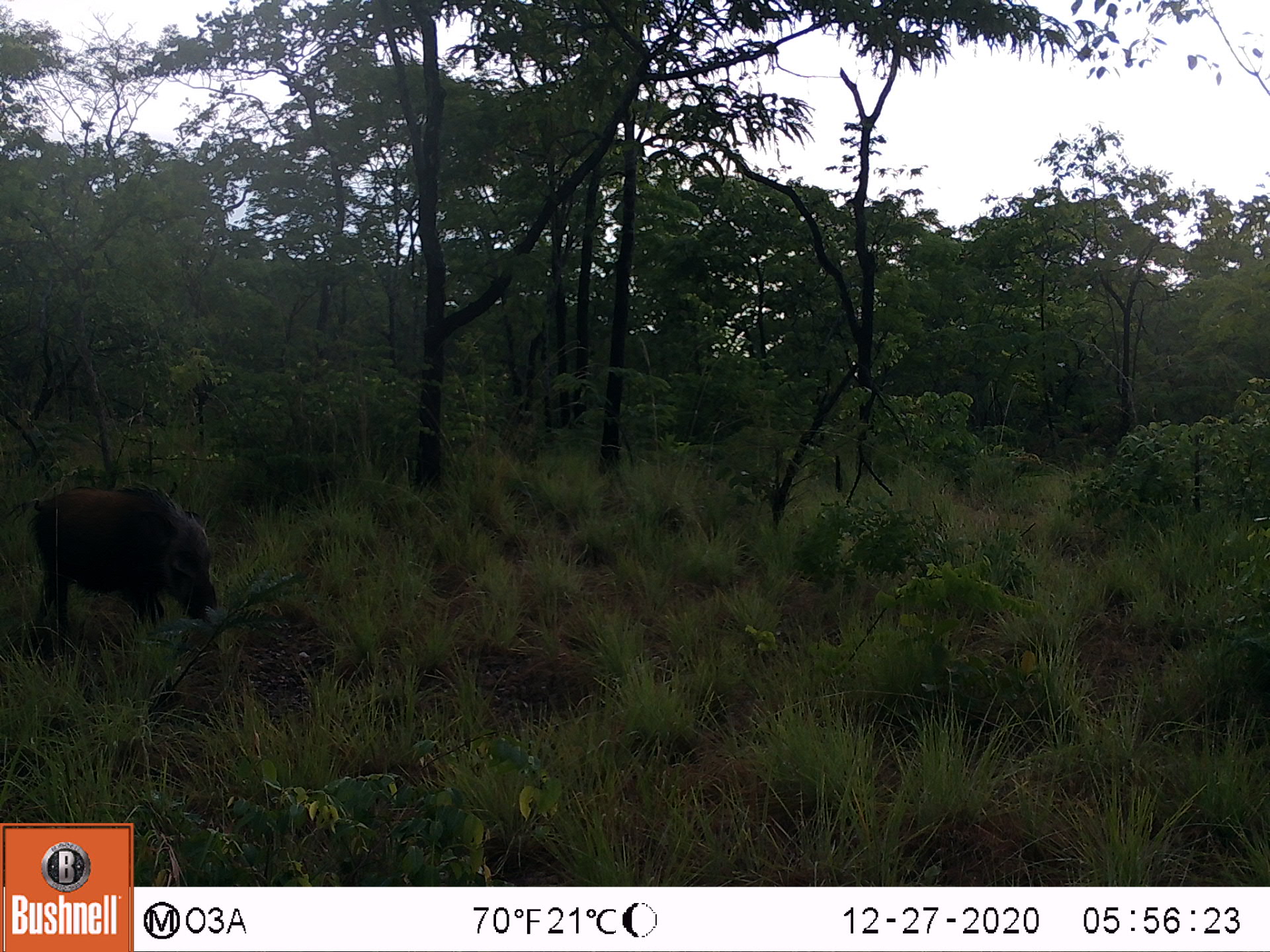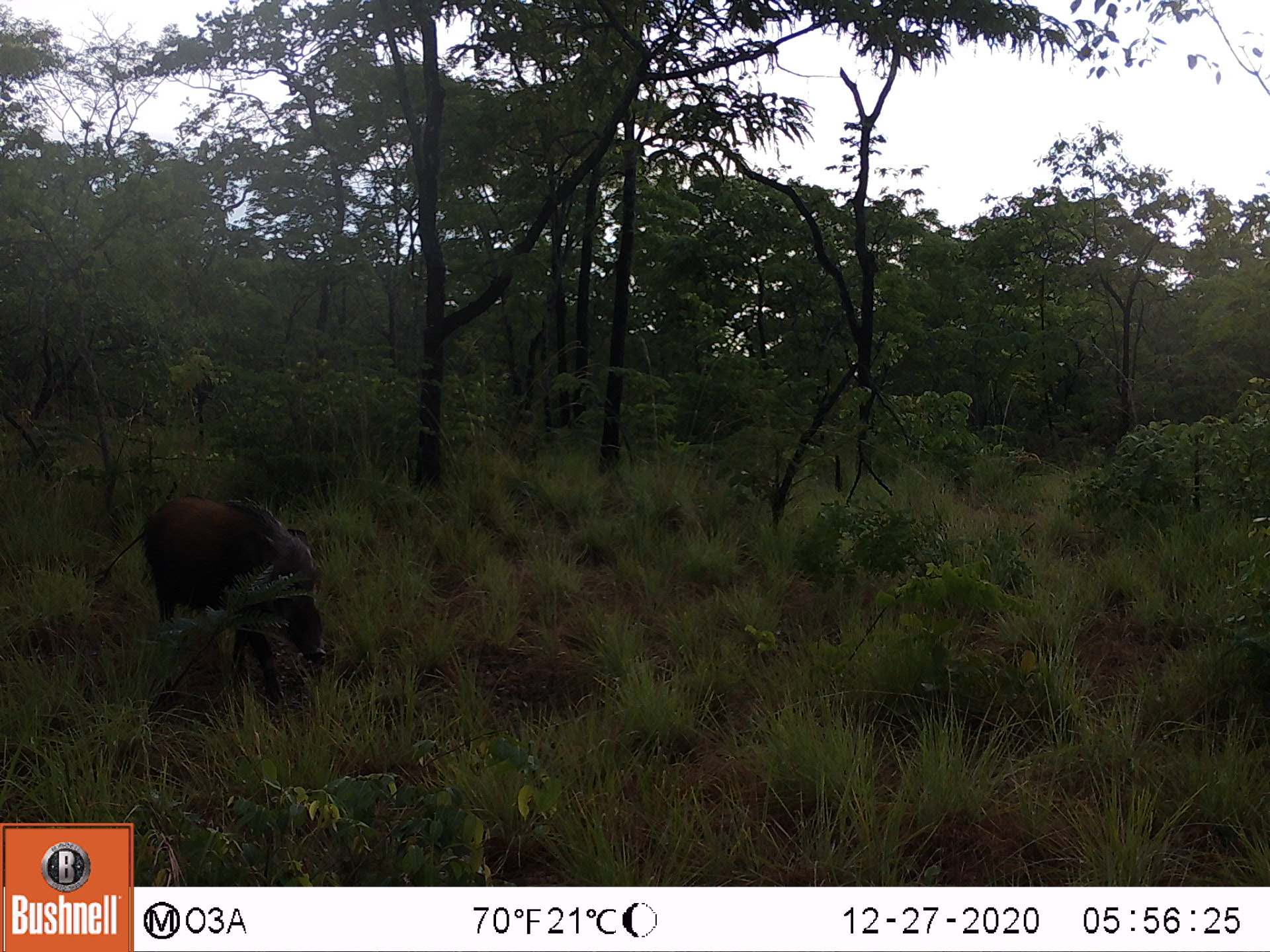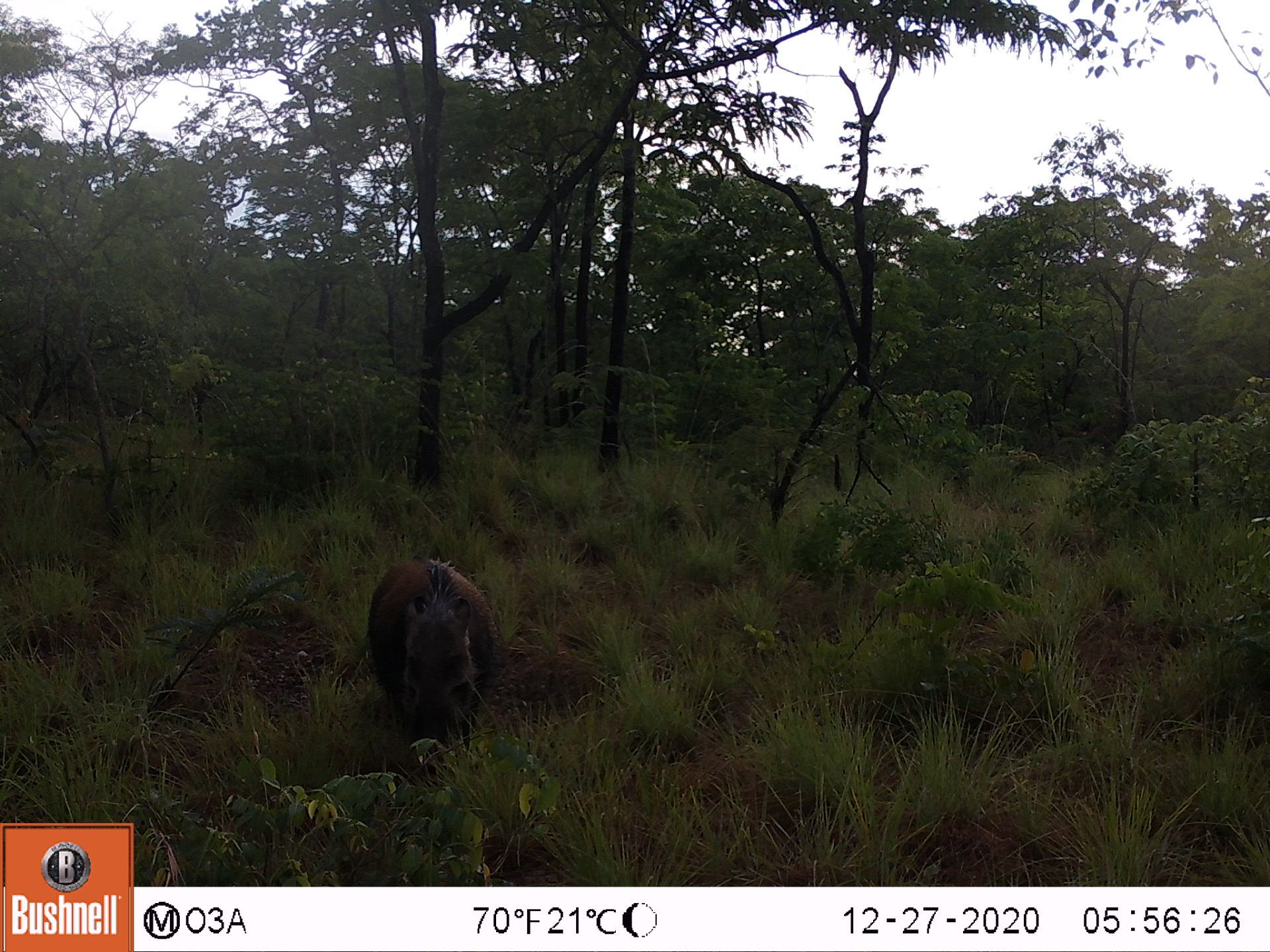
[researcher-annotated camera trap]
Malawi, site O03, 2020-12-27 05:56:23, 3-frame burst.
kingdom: Animalia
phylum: Chordata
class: Mammalia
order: Artiodactyla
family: Suidae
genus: Potamochoerus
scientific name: Potamochoerus larvatus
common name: bushpig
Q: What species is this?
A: Bushpig (Potamochoerus larvatus).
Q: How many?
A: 1.